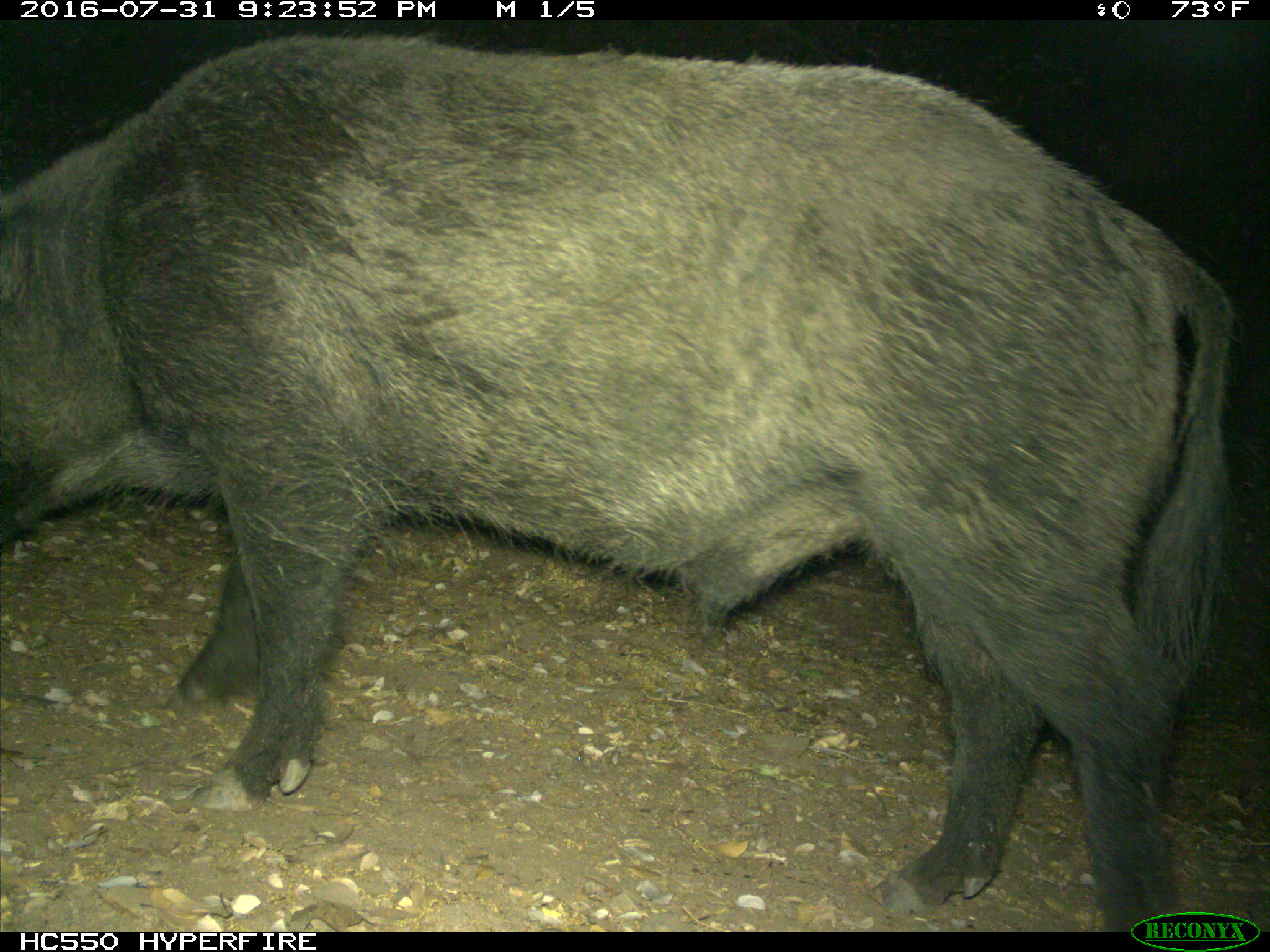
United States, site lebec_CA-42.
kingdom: Animalia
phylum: Chordata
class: Mammalia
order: Artiodactyla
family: Suidae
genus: Sus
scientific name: Sus scrofa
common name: wild boar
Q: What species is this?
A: Sus scrofa (wild boar).